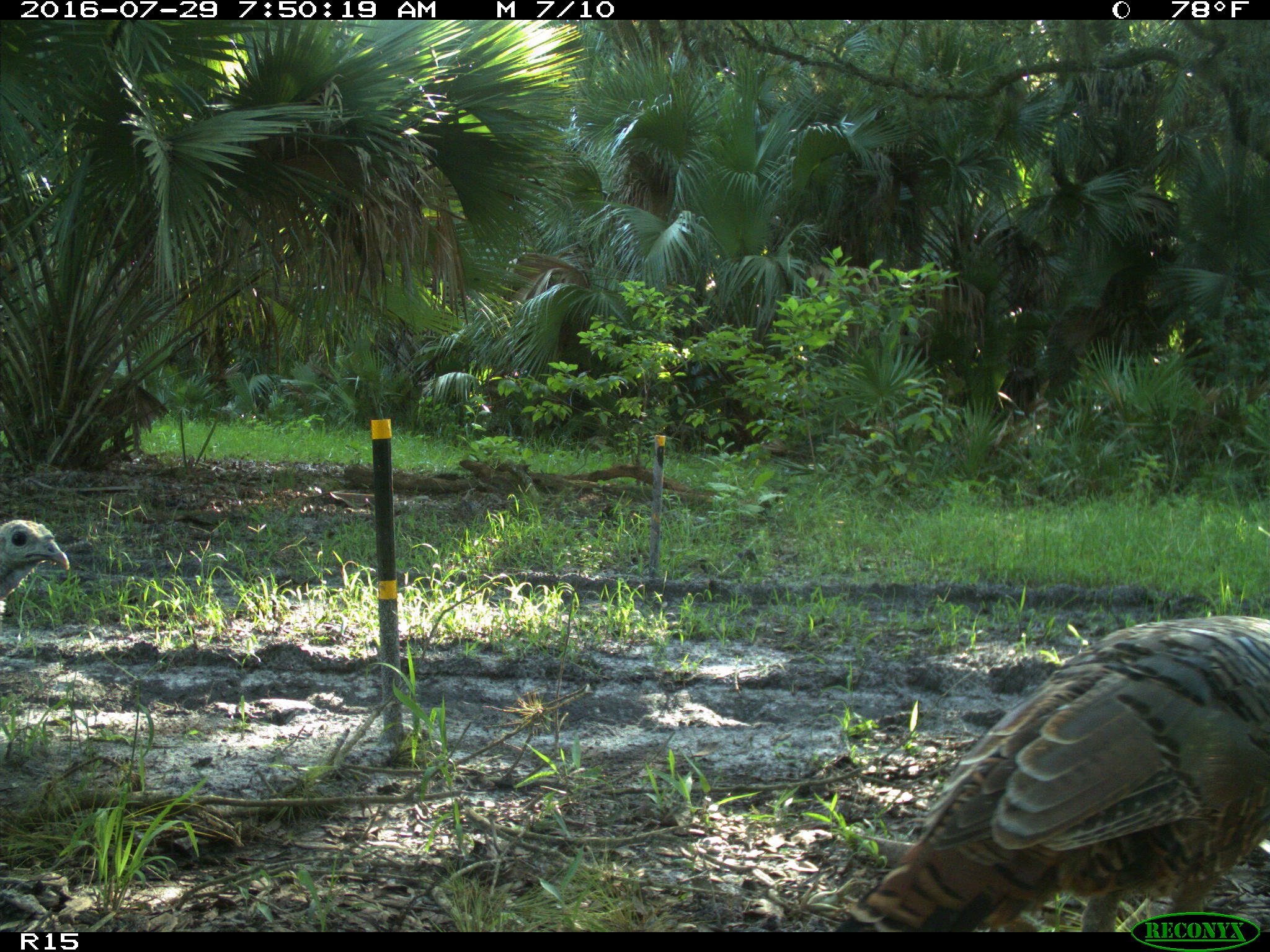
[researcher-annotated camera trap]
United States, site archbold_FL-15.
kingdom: Animalia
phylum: Chordata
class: Aves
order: Galliformes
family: Phasianidae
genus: Meleagris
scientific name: Meleagris gallopavo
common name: wild turkey